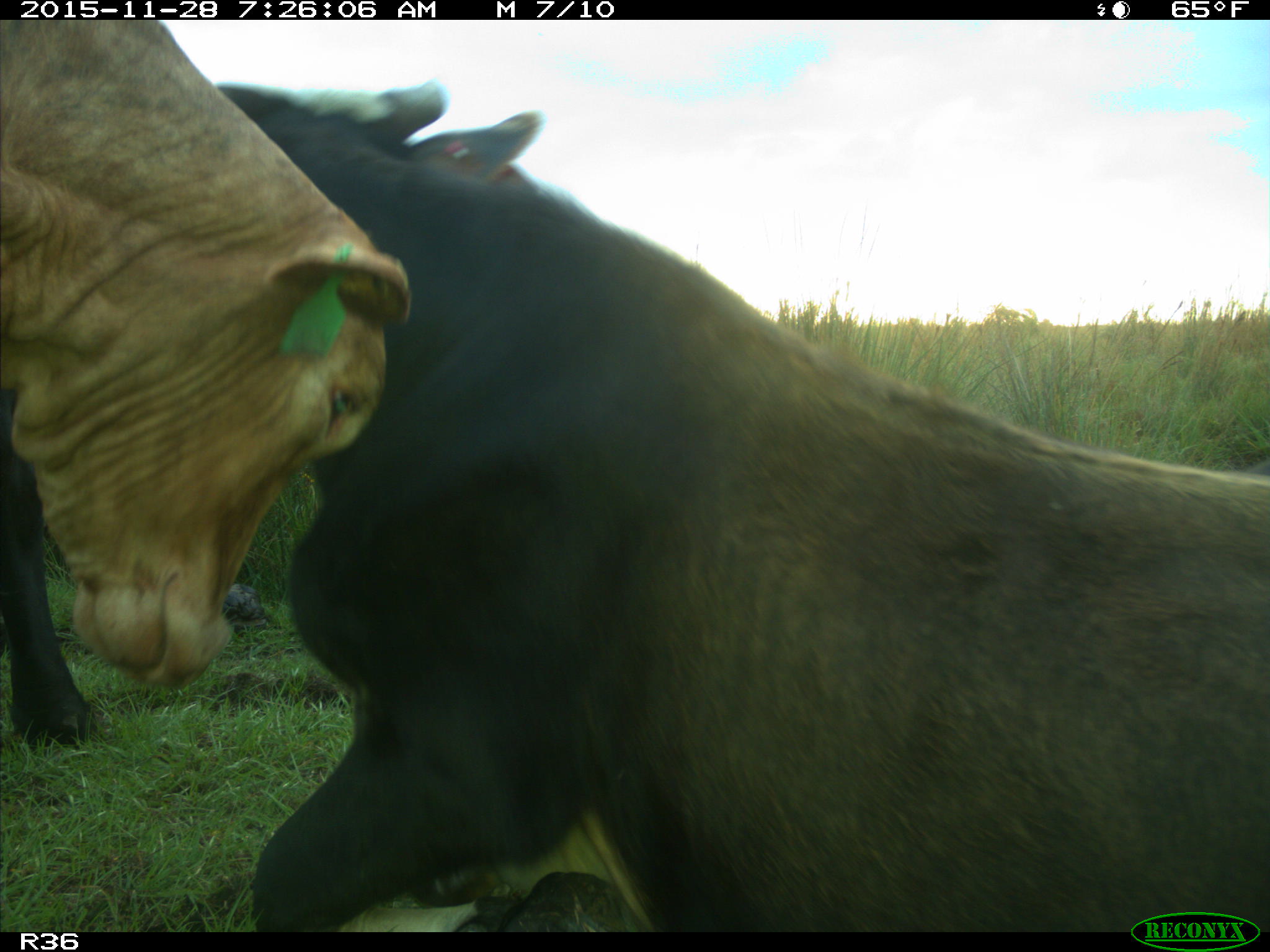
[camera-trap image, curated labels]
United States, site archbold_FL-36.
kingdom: Animalia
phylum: Chordata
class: Mammalia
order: Artiodactyla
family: Bovidae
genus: Bos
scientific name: Bos taurus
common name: domestic cow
Bos taurus (domestic cow).